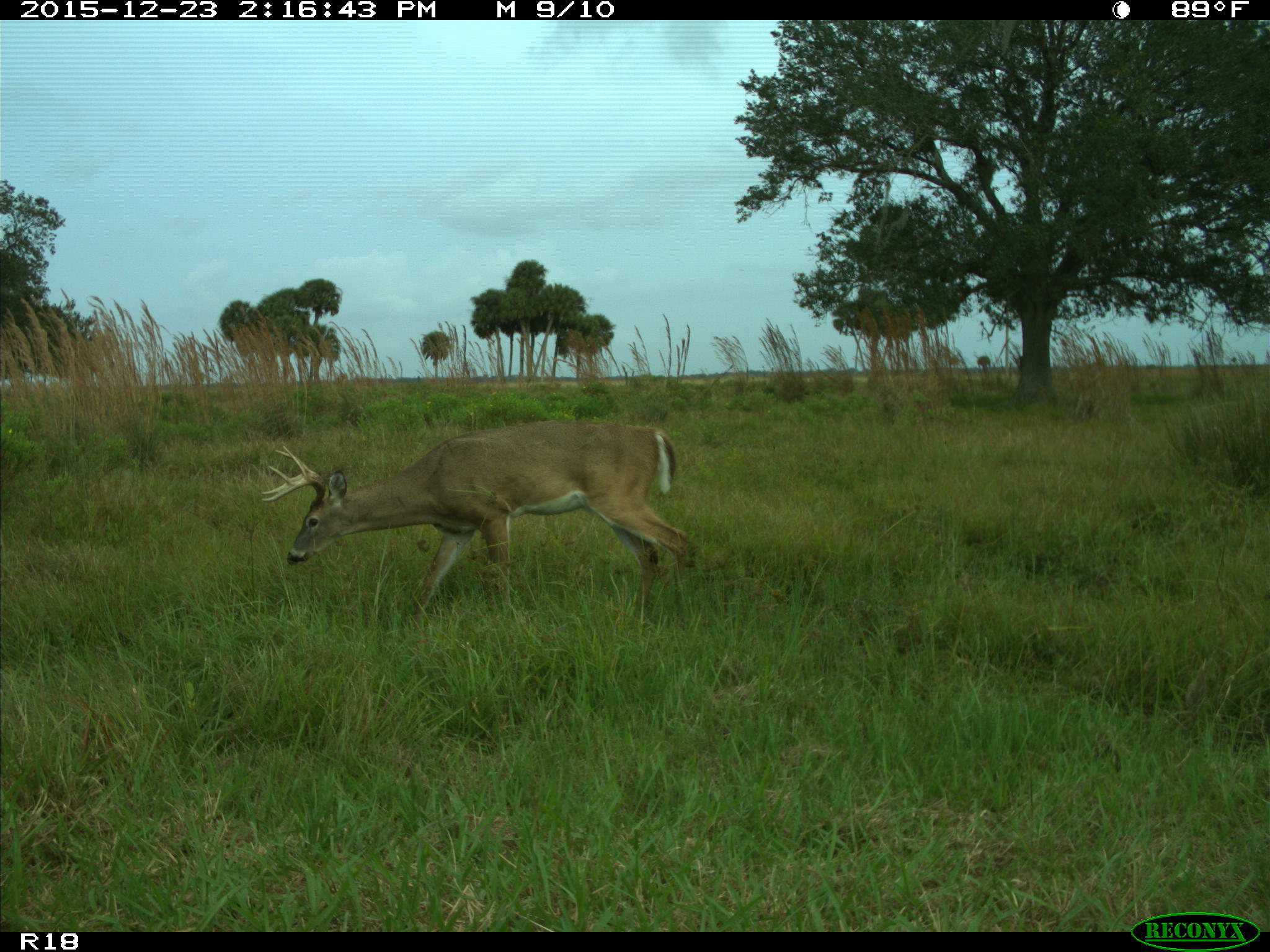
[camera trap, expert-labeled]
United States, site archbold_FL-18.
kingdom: Animalia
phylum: Chordata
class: Mammalia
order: Artiodactyla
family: Cervidae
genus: Odocoileus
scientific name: Odocoileus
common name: deer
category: unidentified deer